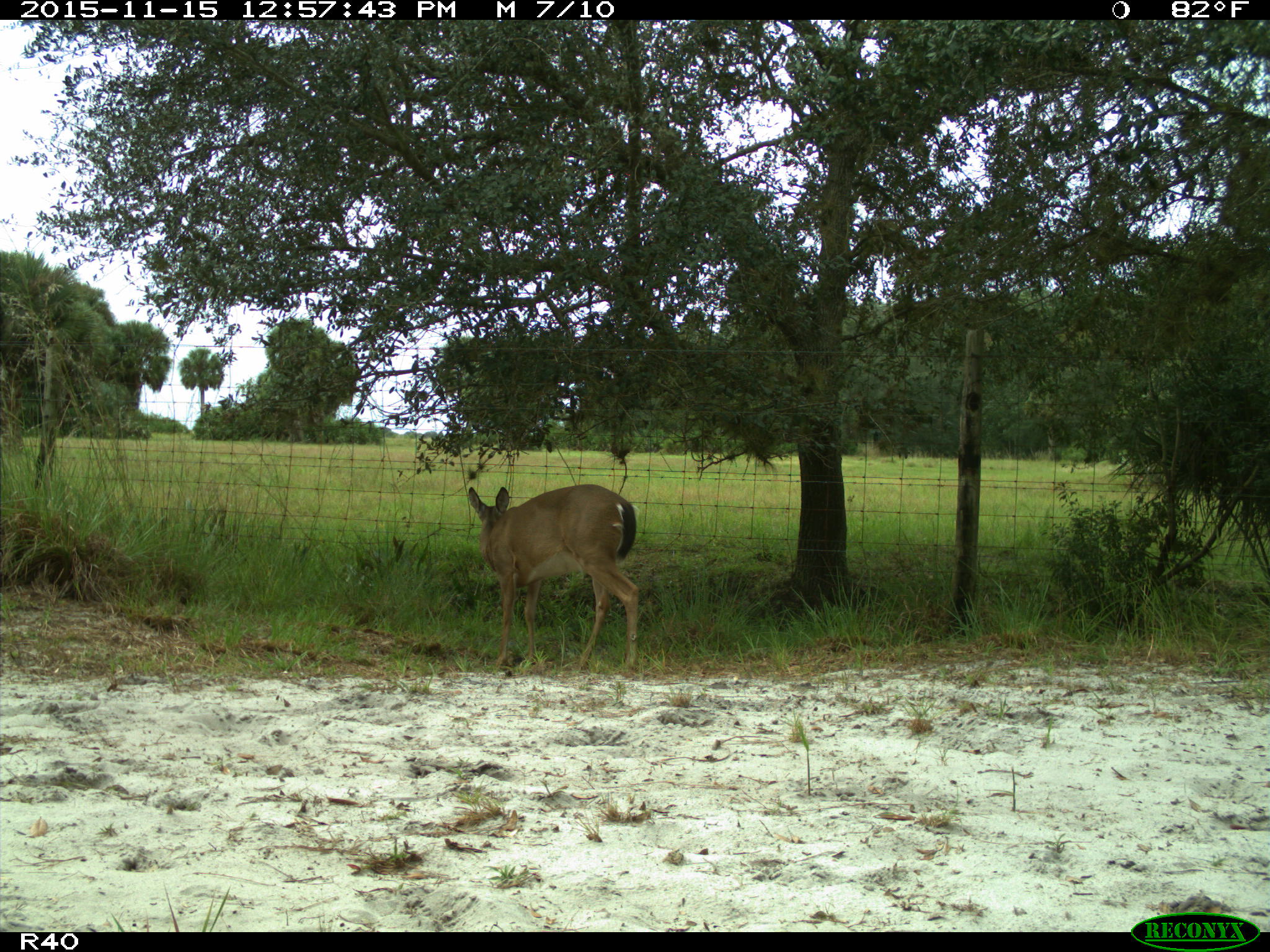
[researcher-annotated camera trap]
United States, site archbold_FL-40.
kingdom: Animalia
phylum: Chordata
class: Mammalia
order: Artiodactyla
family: Cervidae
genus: Odocoileus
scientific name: Odocoileus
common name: deer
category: unidentified deer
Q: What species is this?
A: Unidentified deer (deer) (Odocoileus).